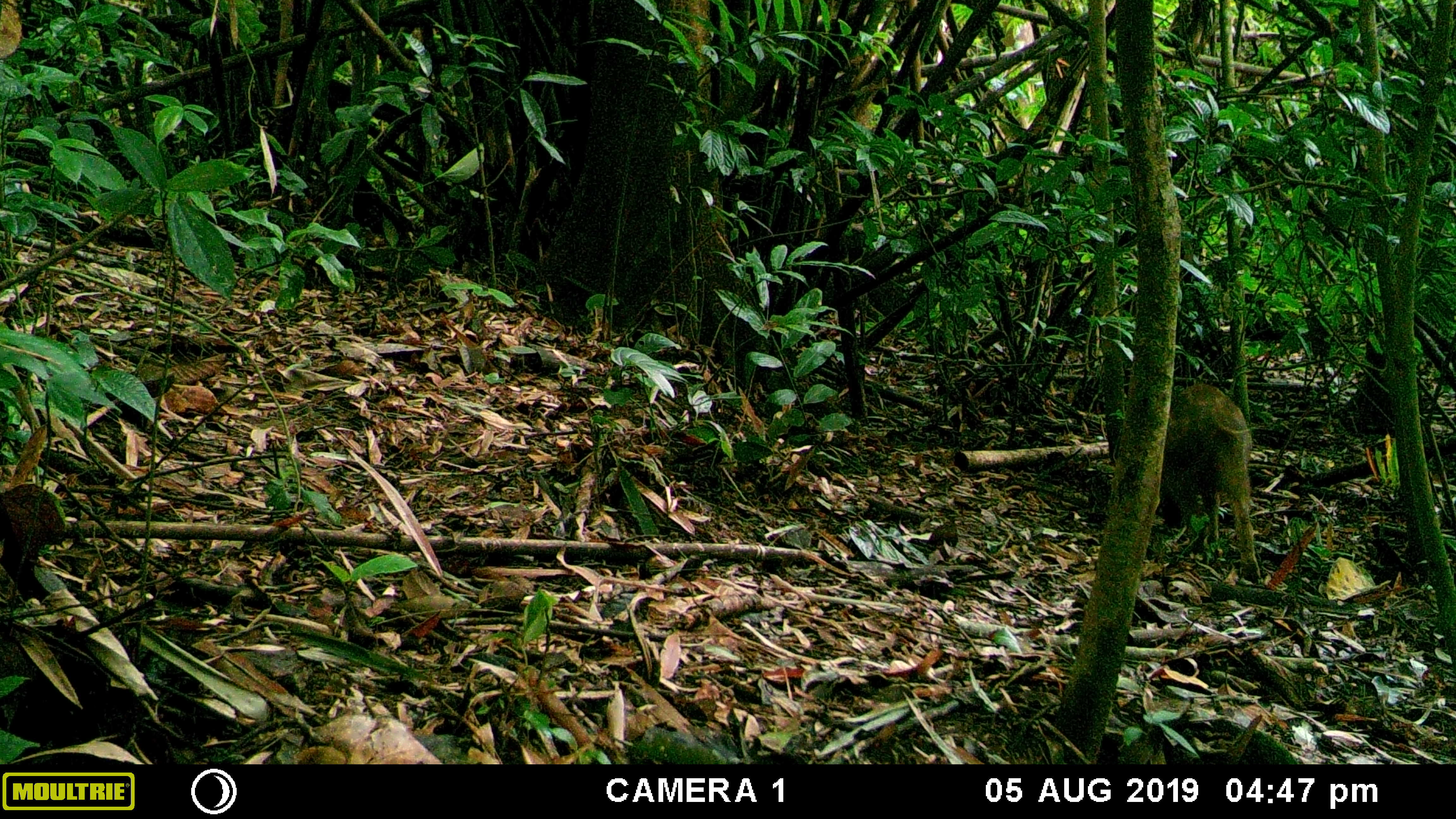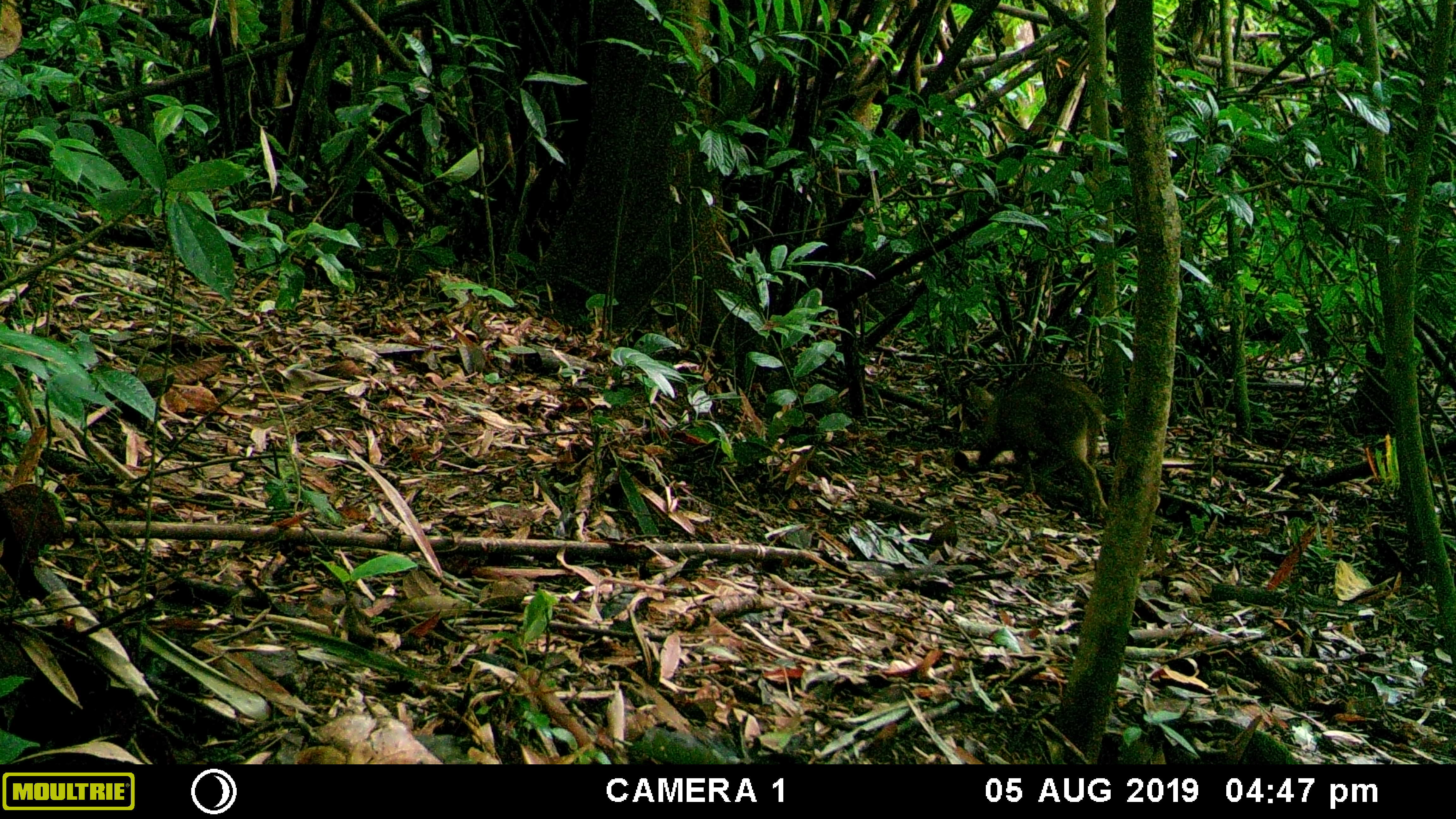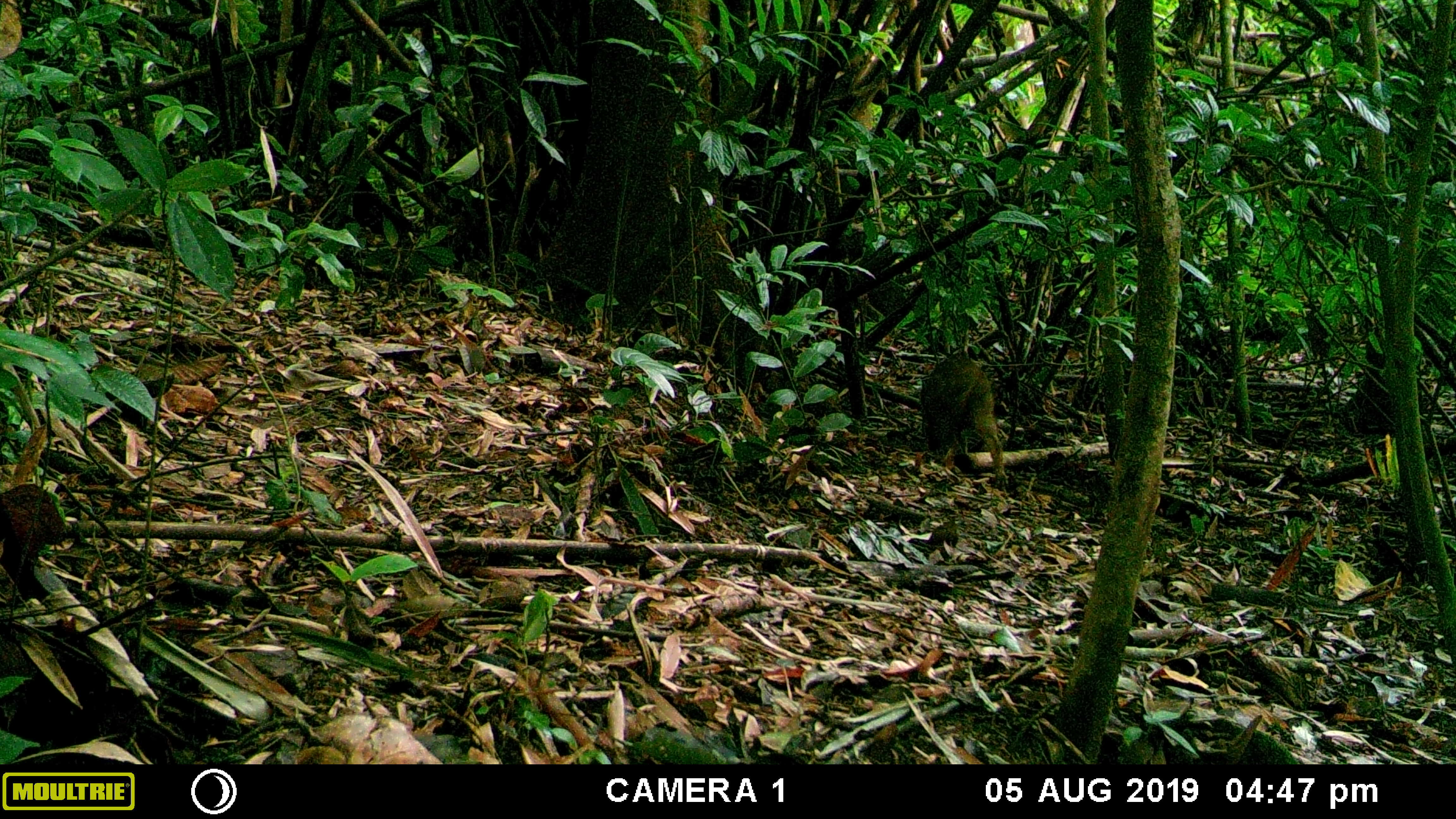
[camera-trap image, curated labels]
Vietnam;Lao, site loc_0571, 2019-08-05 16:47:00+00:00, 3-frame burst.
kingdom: Animalia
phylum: Chordata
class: Mammalia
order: Artiodactyla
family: Suidae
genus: Sus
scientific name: Sus scrofa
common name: eurasian wild pig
Eurasian wild pig (Sus scrofa). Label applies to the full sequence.